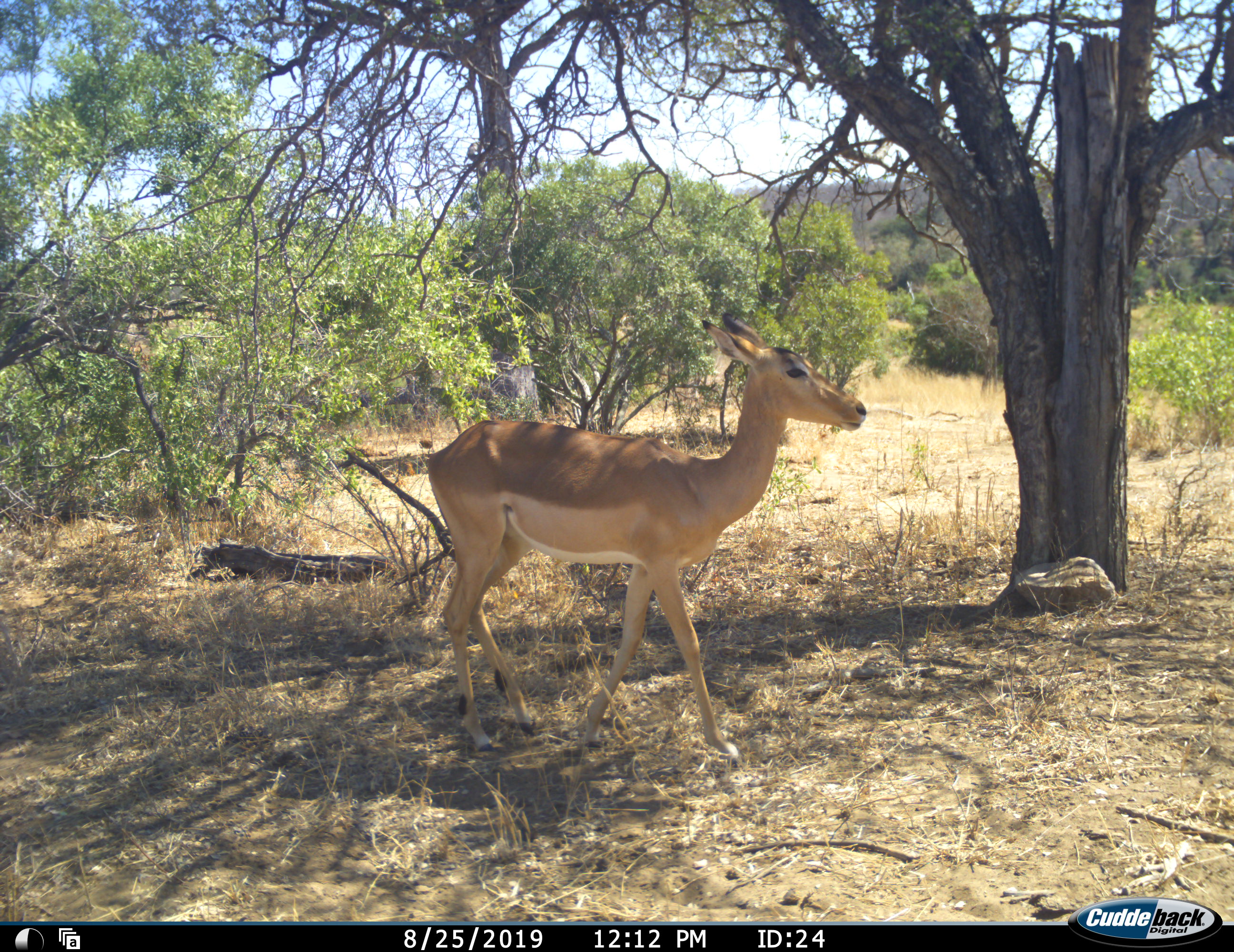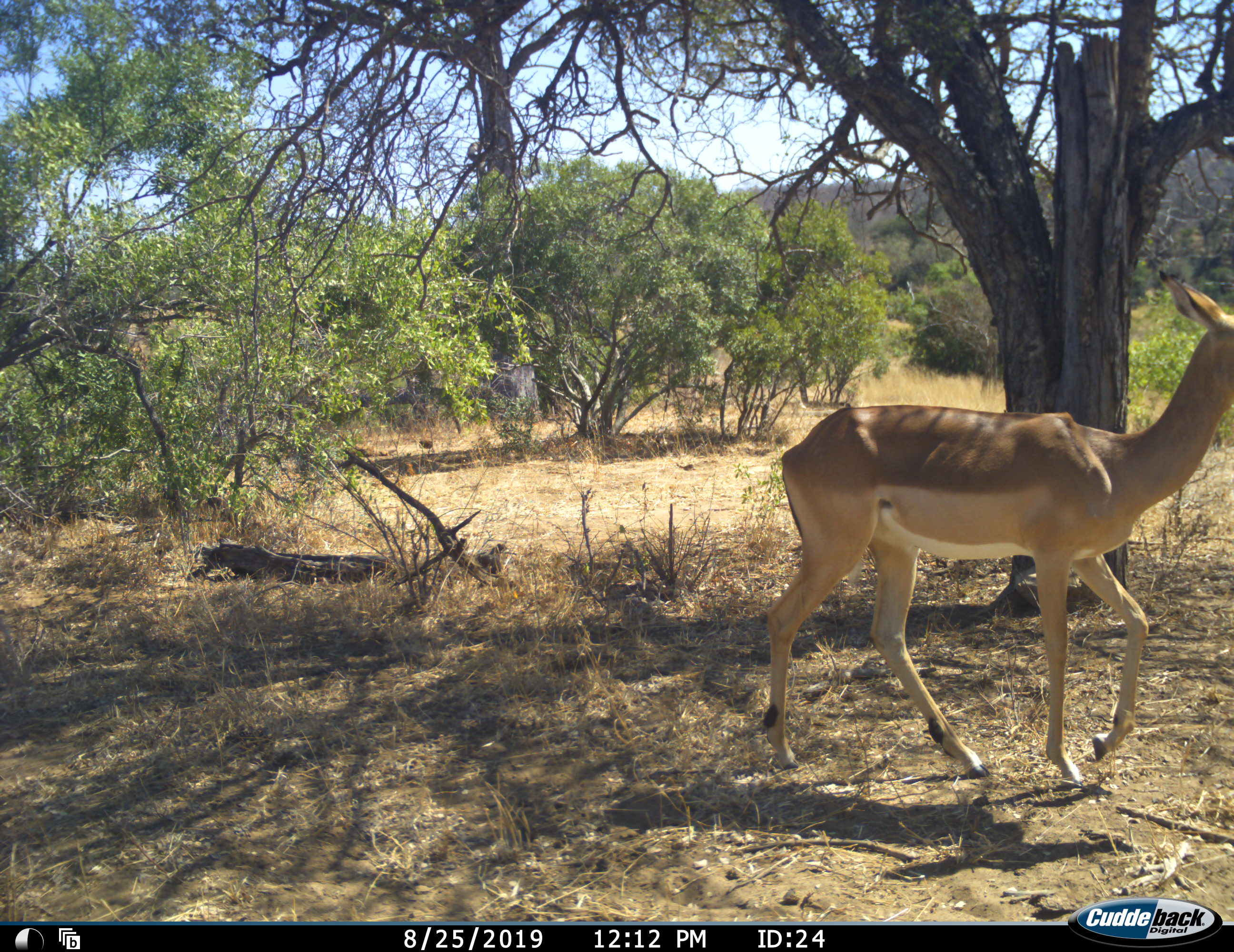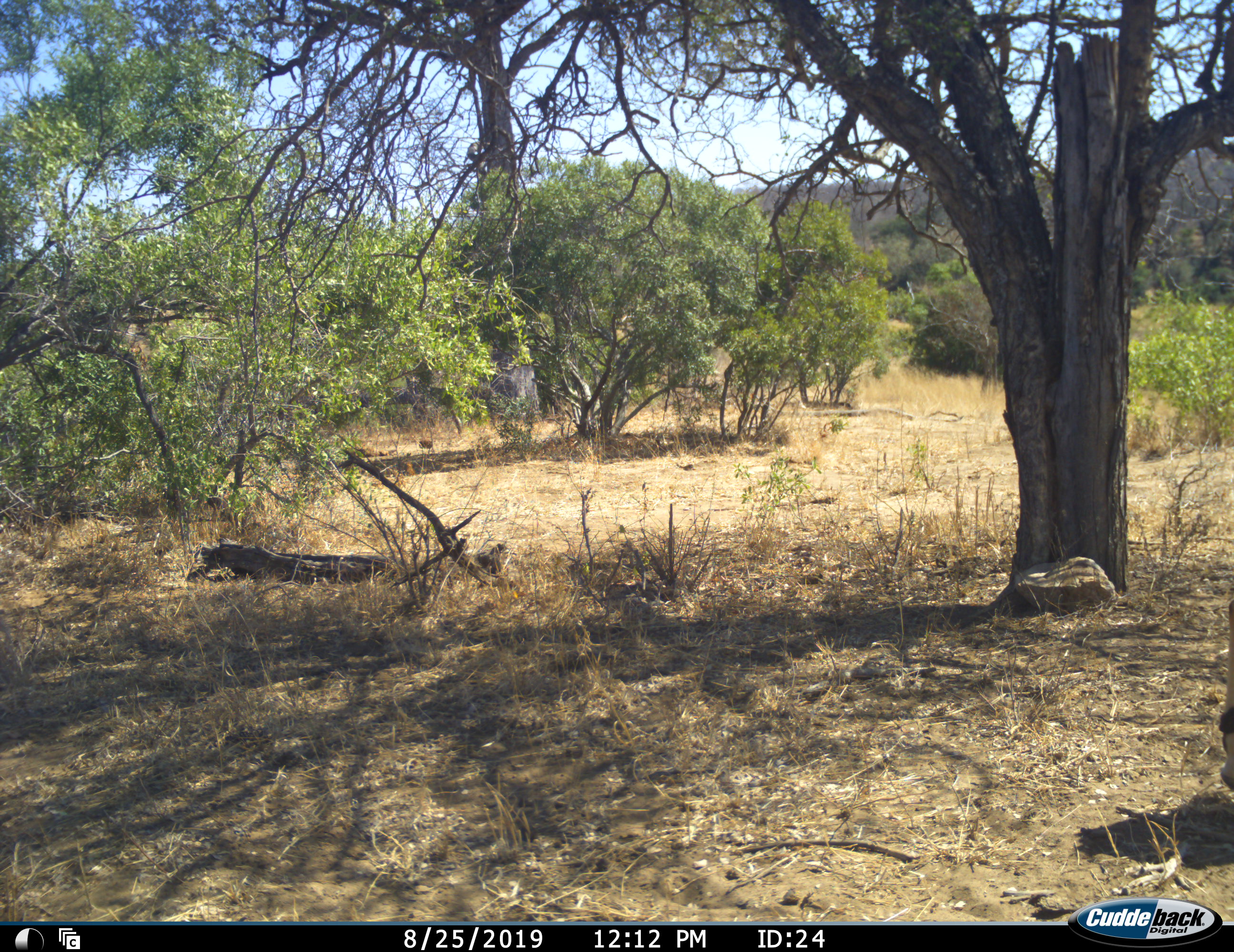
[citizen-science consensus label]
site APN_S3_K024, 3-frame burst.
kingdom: Animalia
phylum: Chordata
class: Mammalia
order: Artiodactyla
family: Bovidae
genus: Aepyceros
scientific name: Aepyceros melampus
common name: impala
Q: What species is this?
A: Impala (Aepyceros melampus).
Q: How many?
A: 1.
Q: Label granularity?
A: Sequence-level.